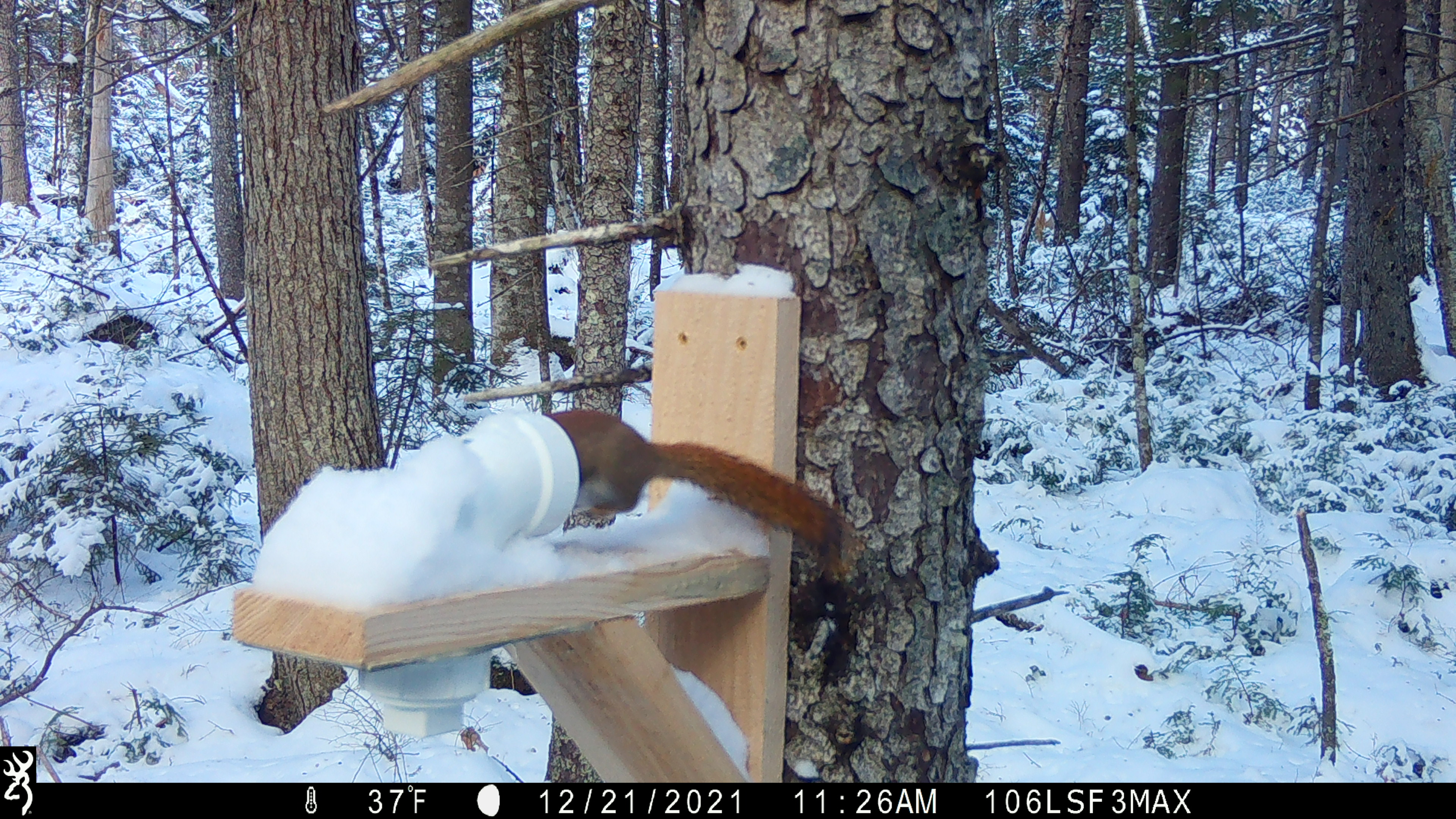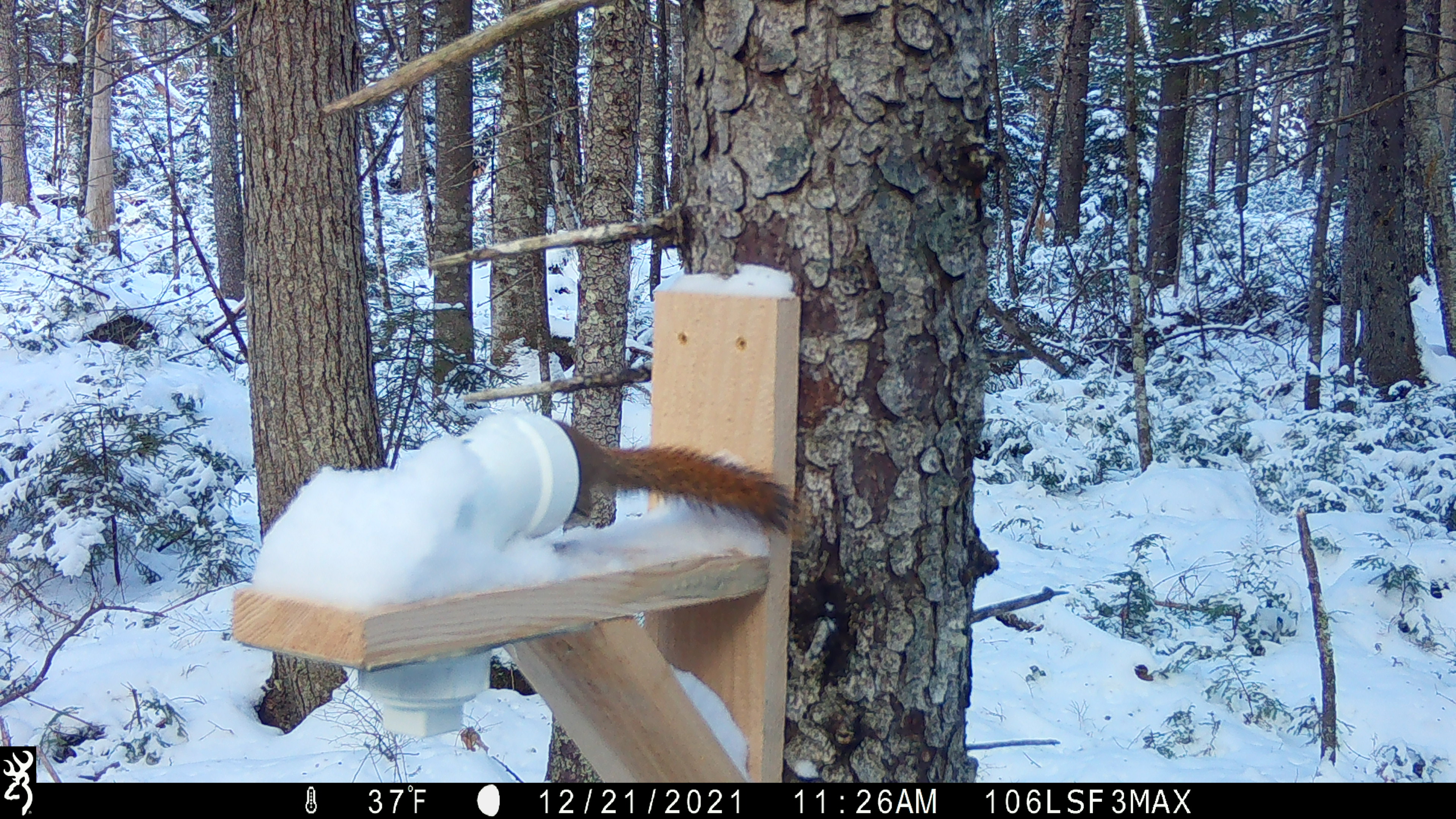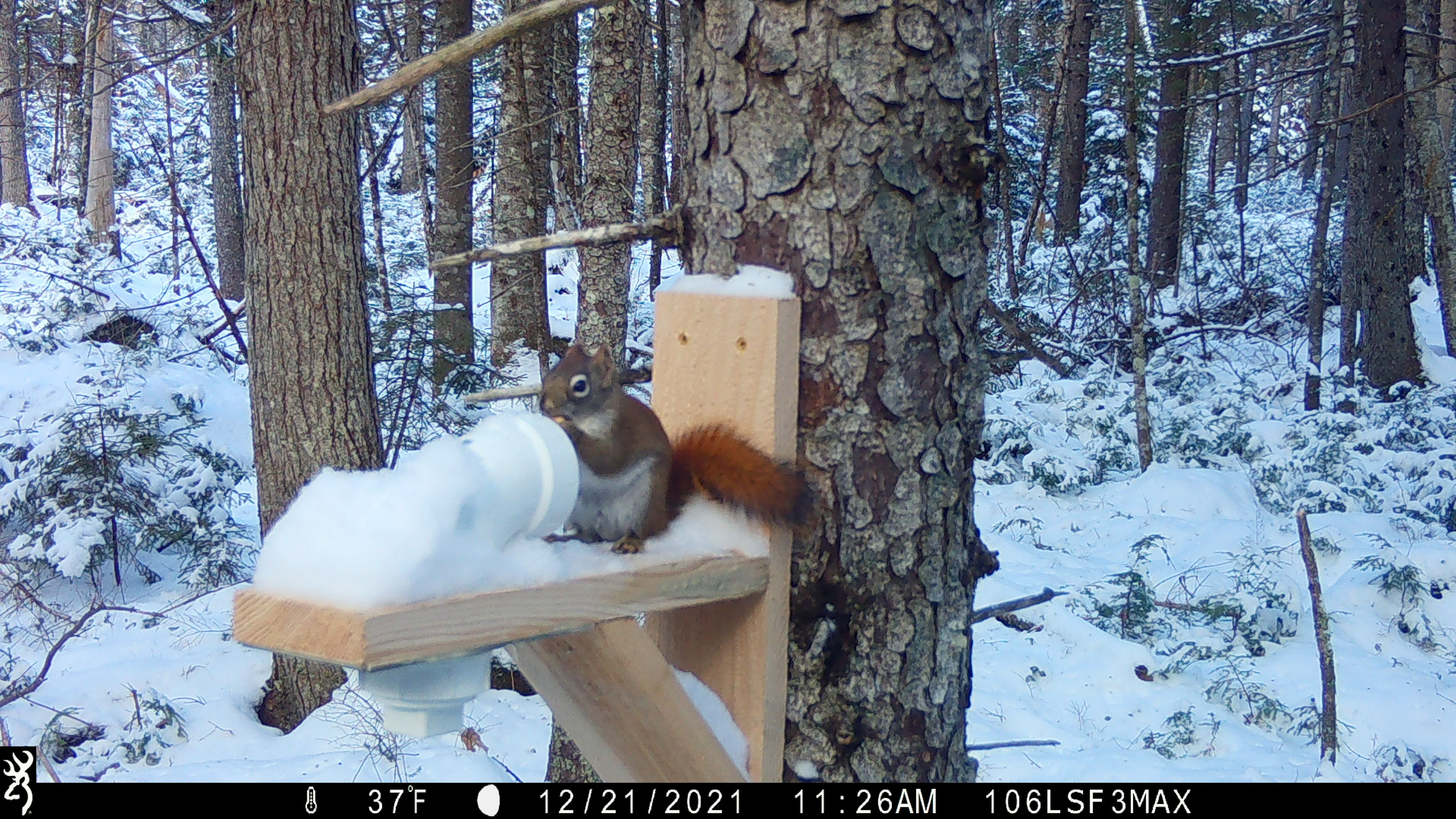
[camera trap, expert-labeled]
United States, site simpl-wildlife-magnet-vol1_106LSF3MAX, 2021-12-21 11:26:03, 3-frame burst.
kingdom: Animalia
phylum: Chordata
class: Mammalia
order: Rodentia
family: Sciuridae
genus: Tamiasciurus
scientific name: Tamiasciurus hudsonicus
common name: red squirrel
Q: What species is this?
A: Red squirrel (Tamiasciurus hudsonicus).